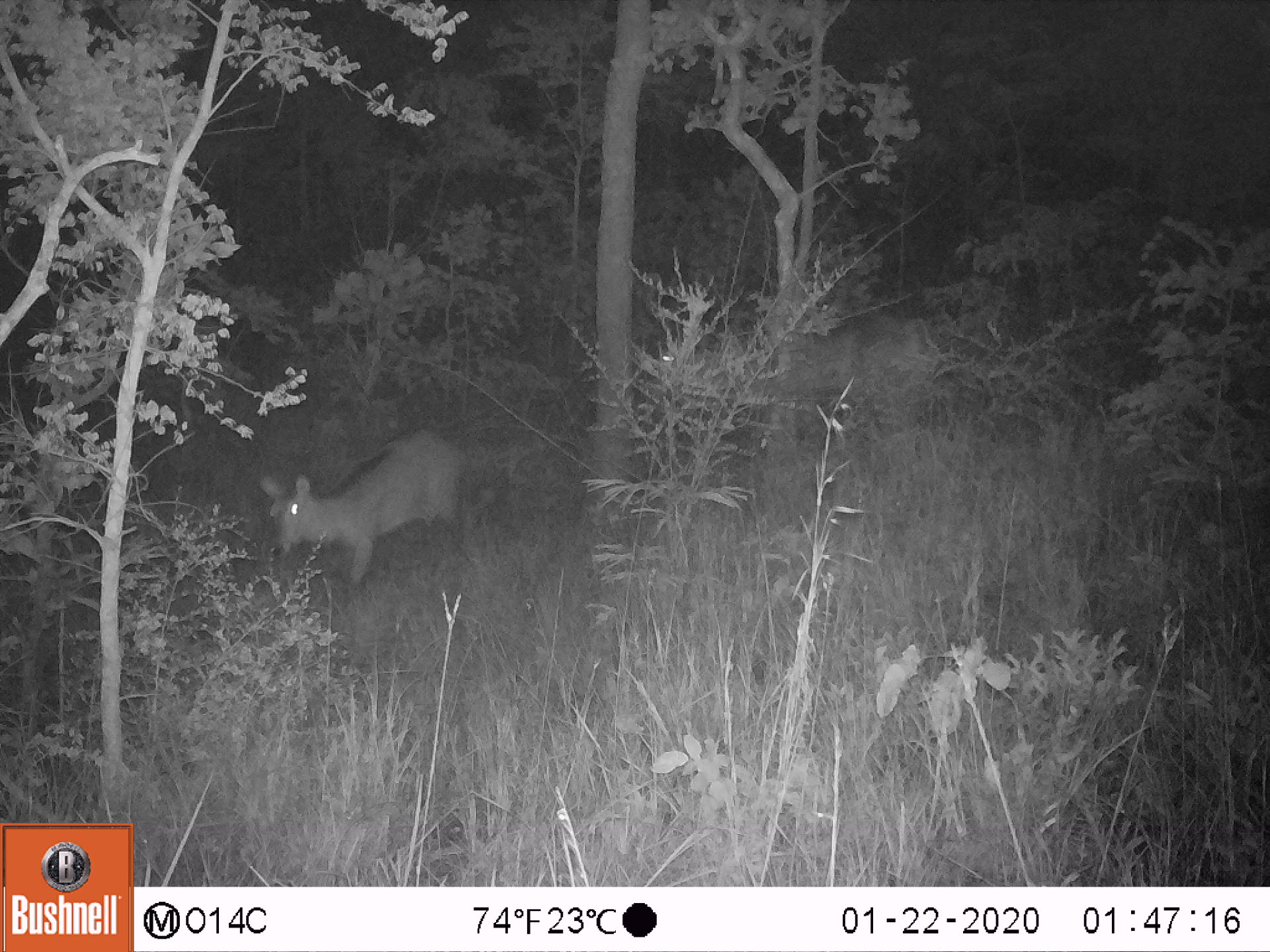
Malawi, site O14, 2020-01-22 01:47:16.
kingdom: Animalia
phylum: Chordata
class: Mammalia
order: Artiodactyla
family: Bovidae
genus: Kobus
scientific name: Kobus ellipsiprymnus ellipsiprymnus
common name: common waterbuck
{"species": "common waterbuck (Kobus ellipsiprymnus ellipsiprymnus)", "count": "2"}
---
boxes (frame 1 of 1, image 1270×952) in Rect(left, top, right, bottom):
common waterbuck: Rect(654, 295, 954, 461); Rect(265, 415, 462, 590)